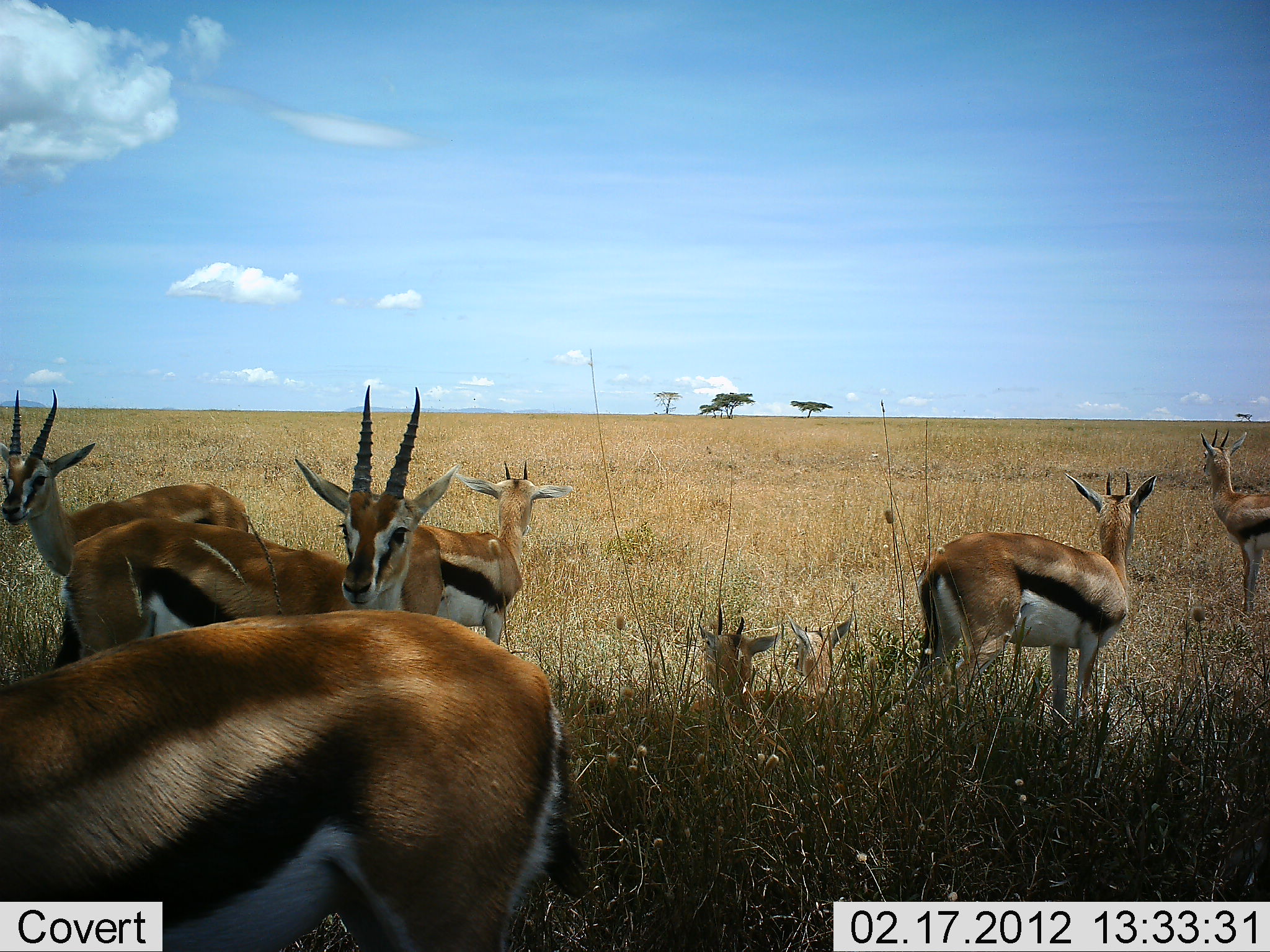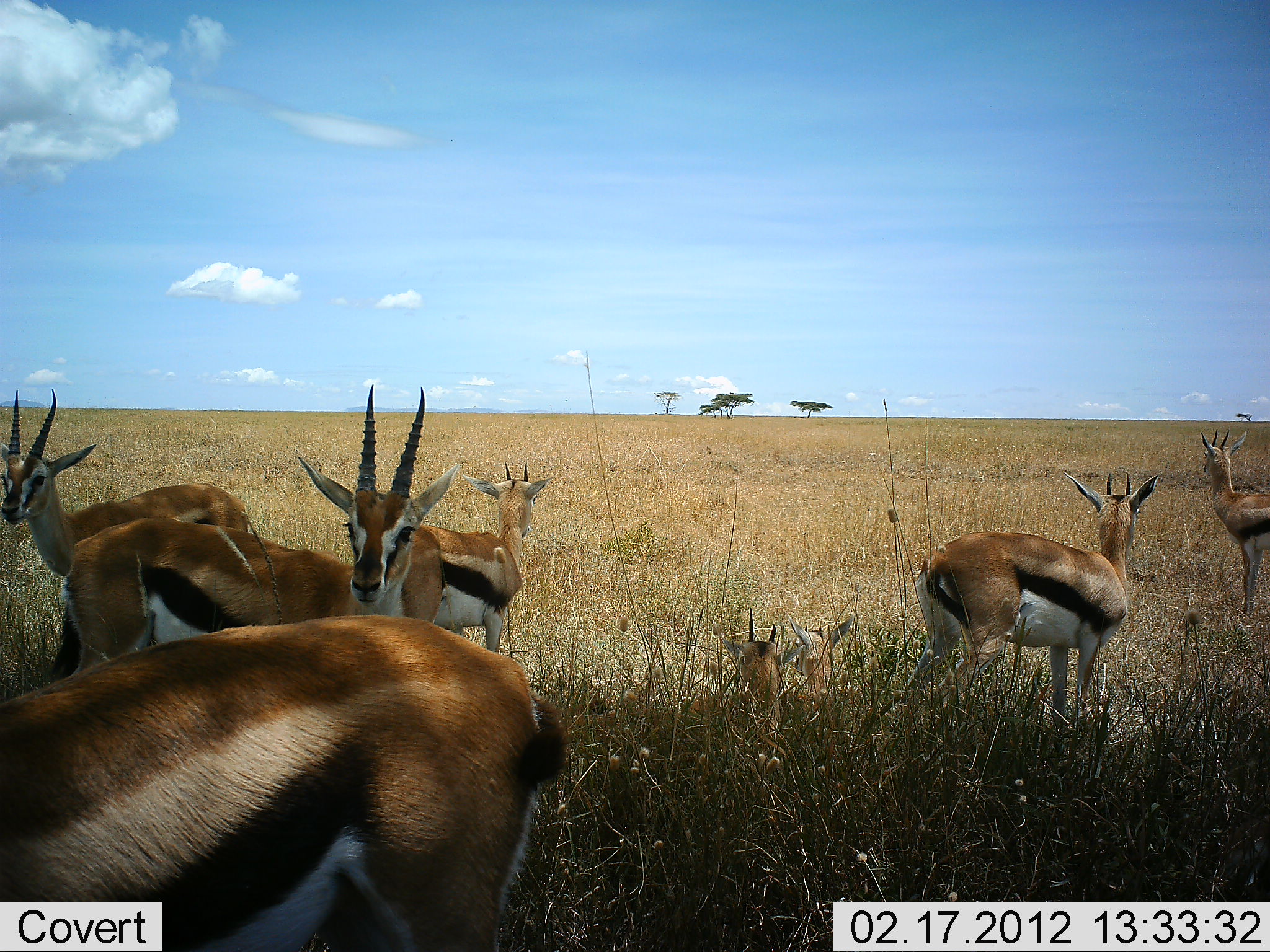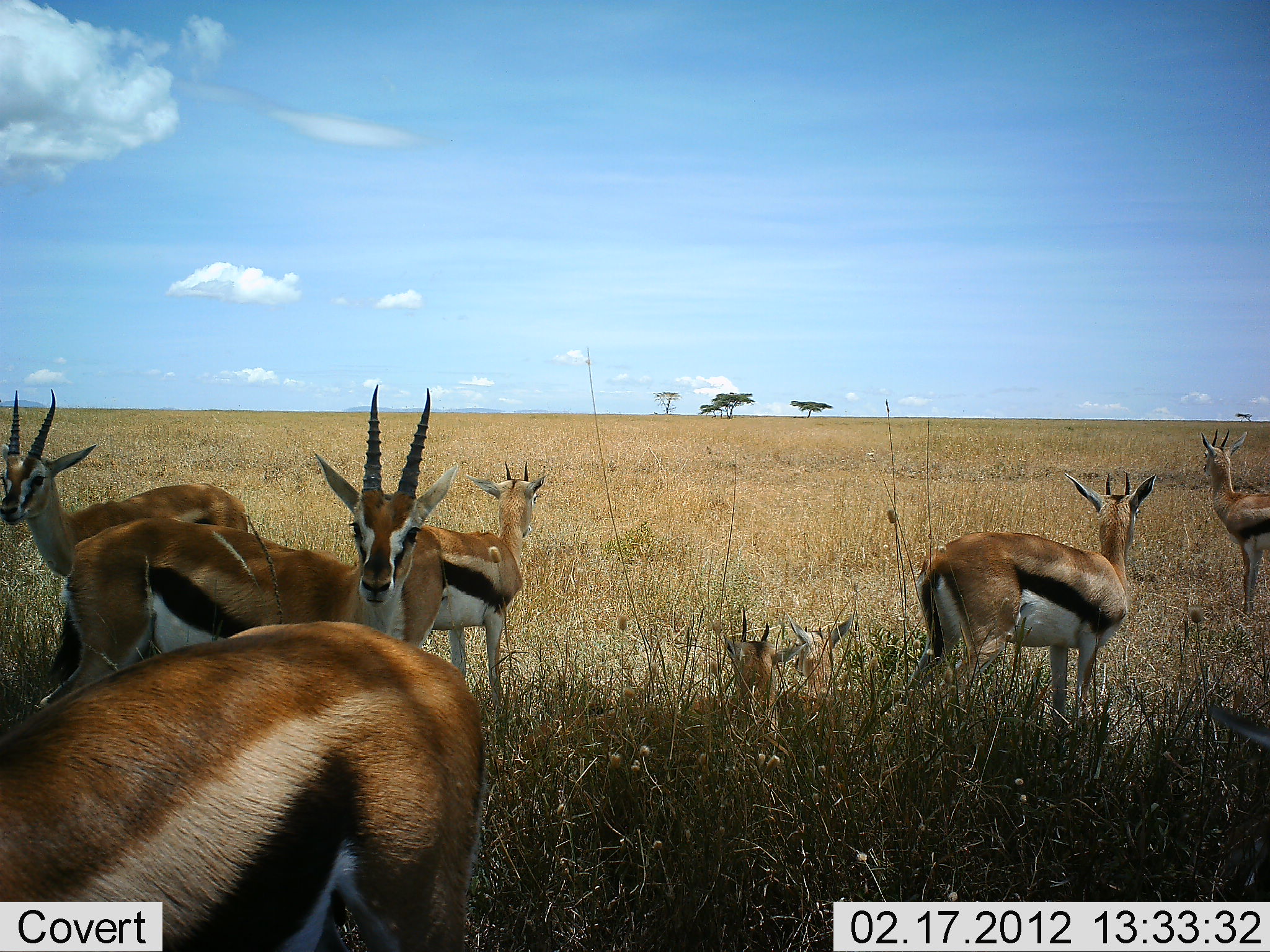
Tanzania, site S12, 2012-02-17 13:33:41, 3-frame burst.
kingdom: Animalia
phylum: Chordata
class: Mammalia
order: Artiodactyla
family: Bovidae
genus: Eudorcas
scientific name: Eudorcas thomsonii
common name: thomson's gazelle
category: gazellethomsons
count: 8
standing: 95%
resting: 63%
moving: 5%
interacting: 5%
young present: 21%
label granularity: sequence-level